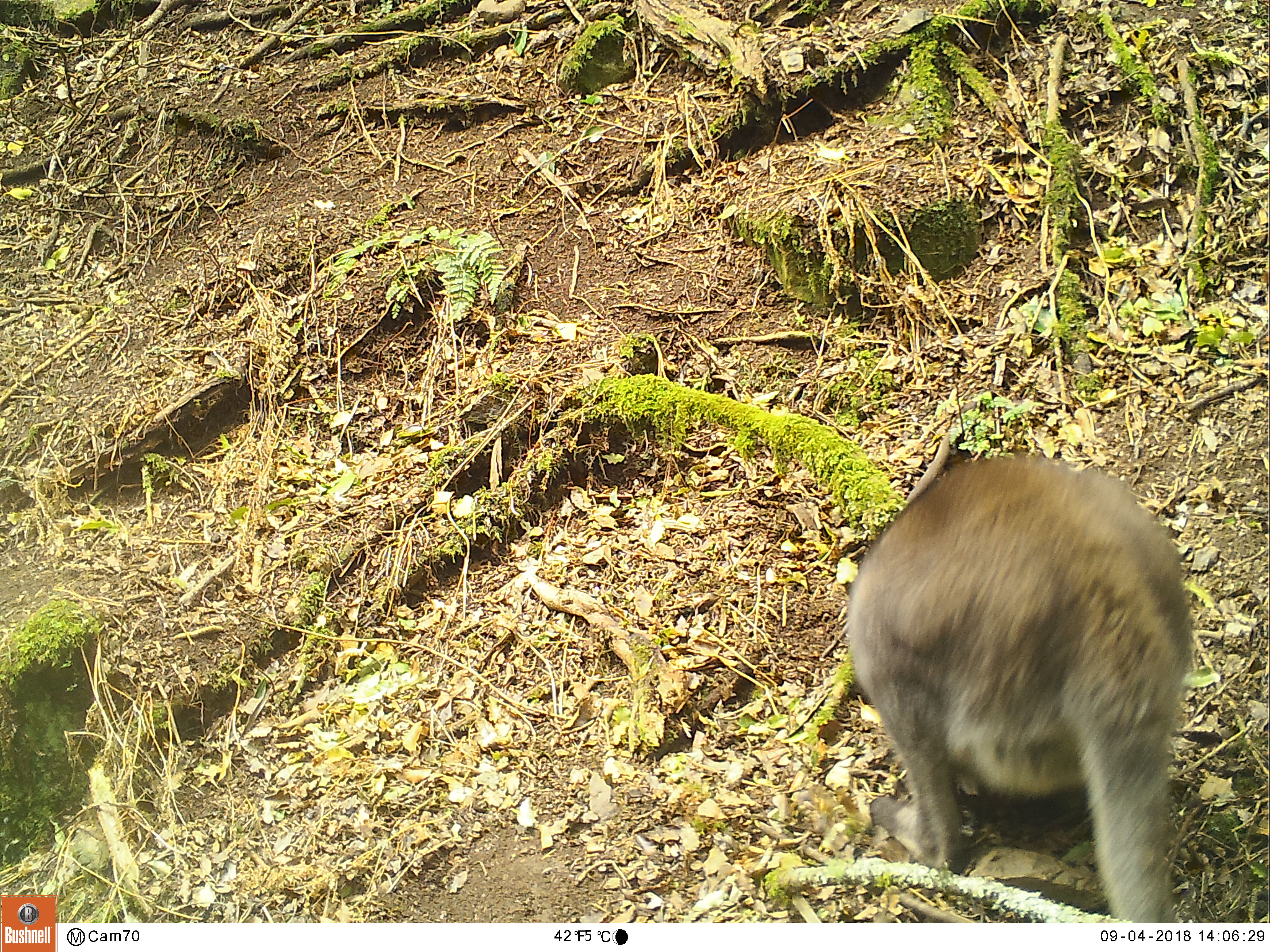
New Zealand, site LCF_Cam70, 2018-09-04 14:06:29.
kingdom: Animalia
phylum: Chordata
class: Mammalia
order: Diprotodontia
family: Macropodidae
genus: Notamacropus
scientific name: Notamacropus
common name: wallaby